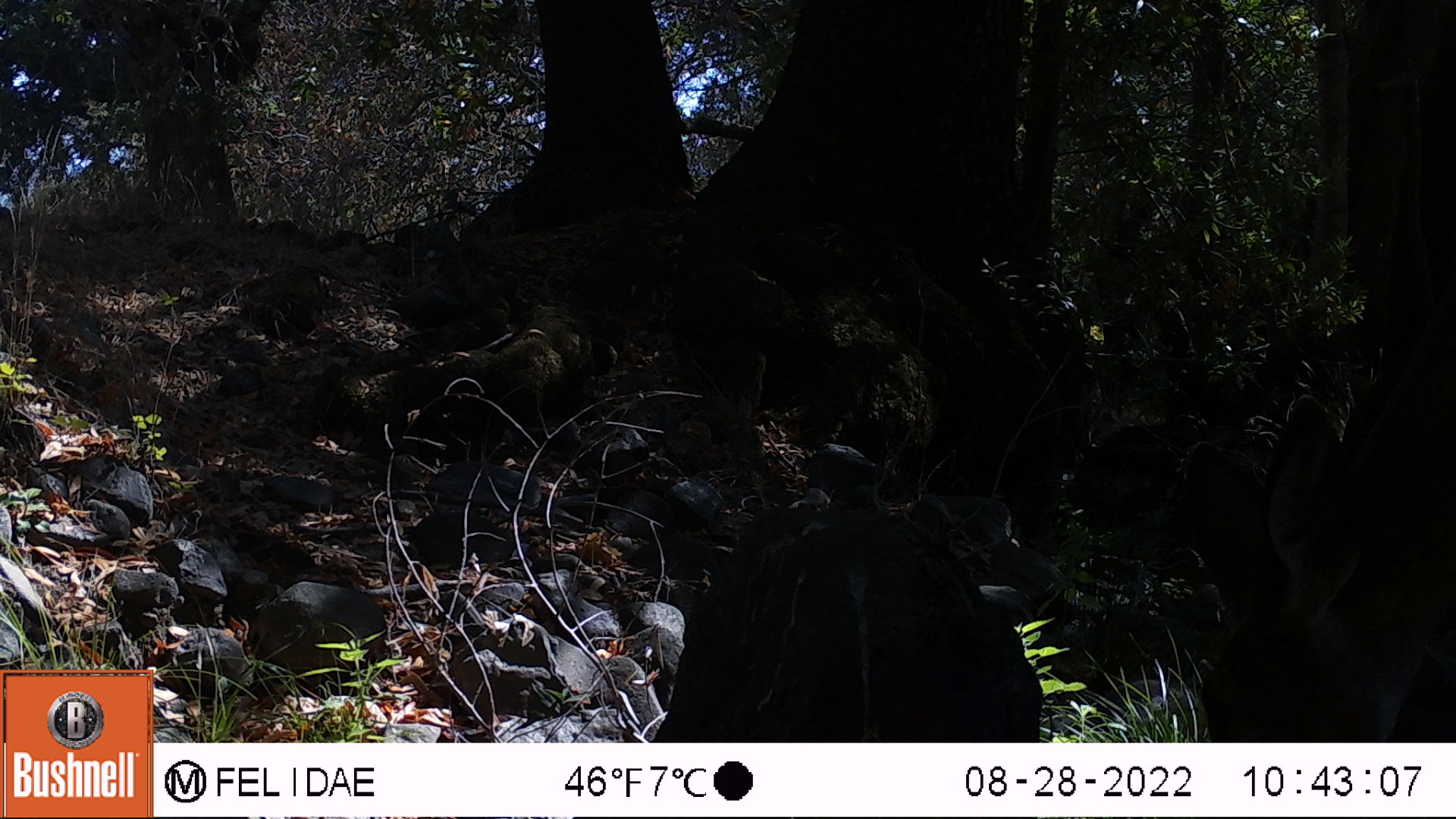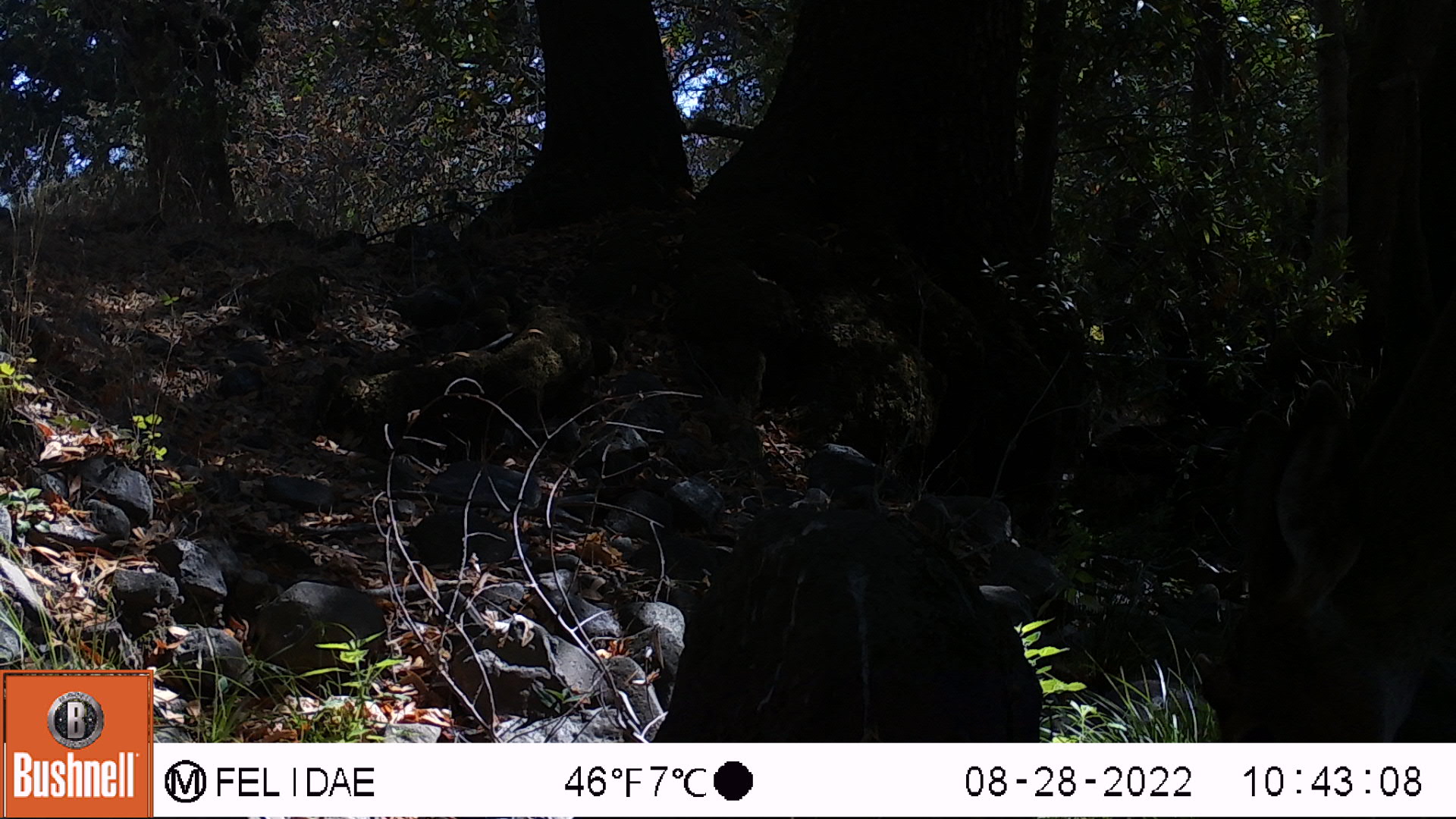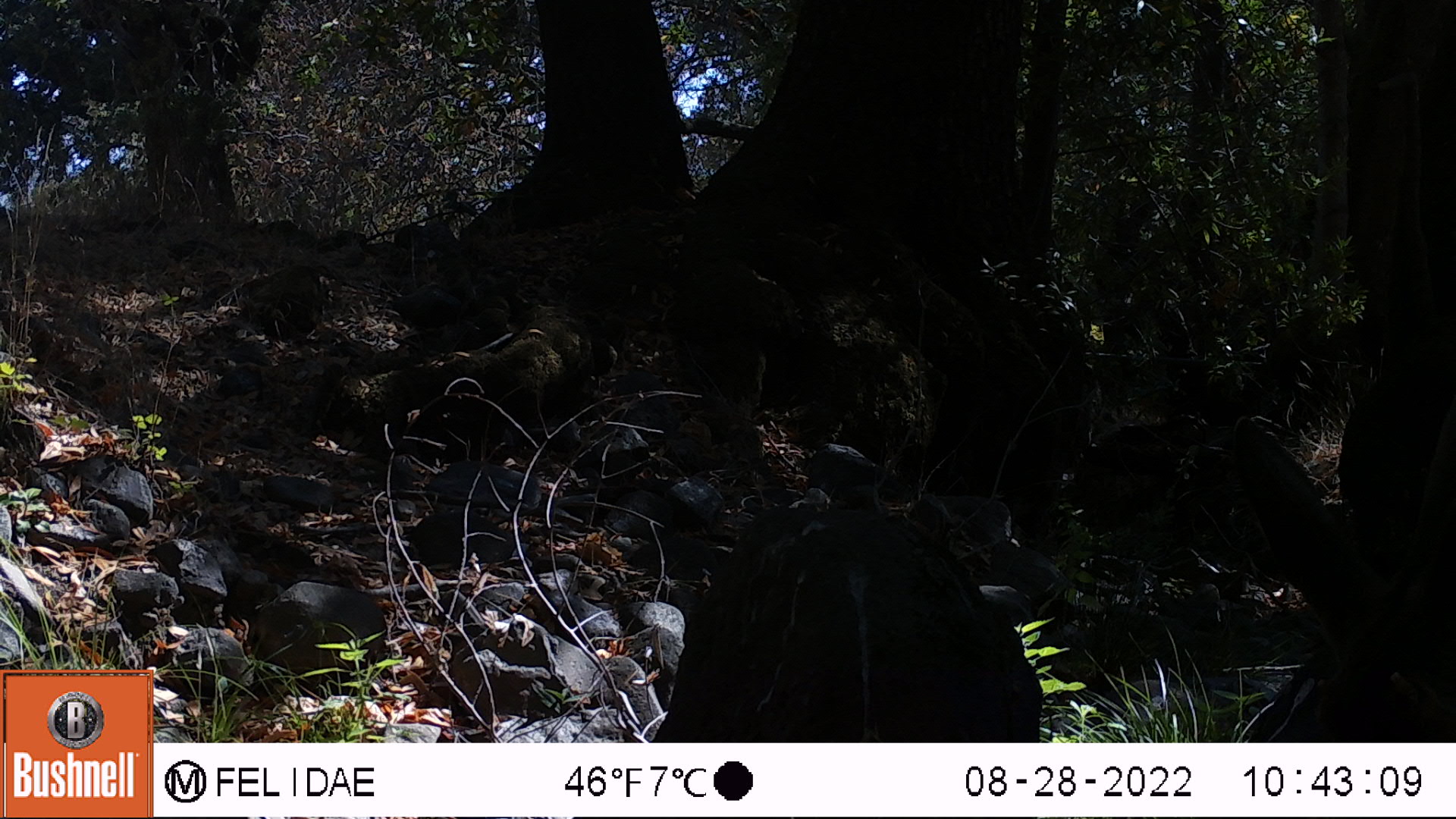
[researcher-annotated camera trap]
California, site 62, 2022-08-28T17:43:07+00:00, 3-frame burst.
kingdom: Animalia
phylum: Chordata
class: Mammalia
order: Artiodactyla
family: Cervidae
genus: Odocoileus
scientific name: Odocoileus hemionus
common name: mule deer